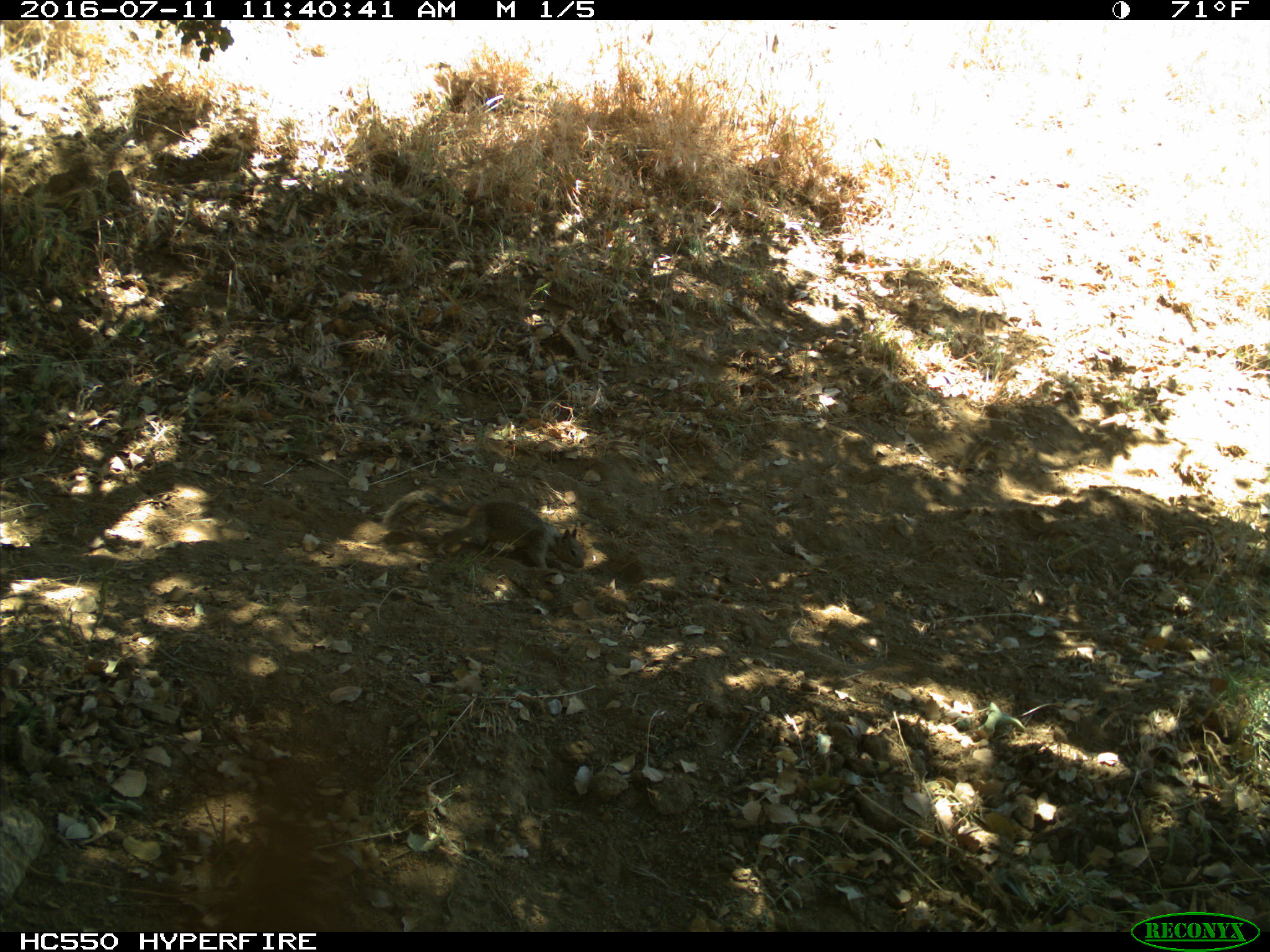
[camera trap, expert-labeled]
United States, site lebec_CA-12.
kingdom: Animalia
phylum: Chordata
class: Mammalia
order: Rodentia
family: Sciuridae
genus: Otospermophilus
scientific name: Otospermophilus beecheyi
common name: california ground squirrel